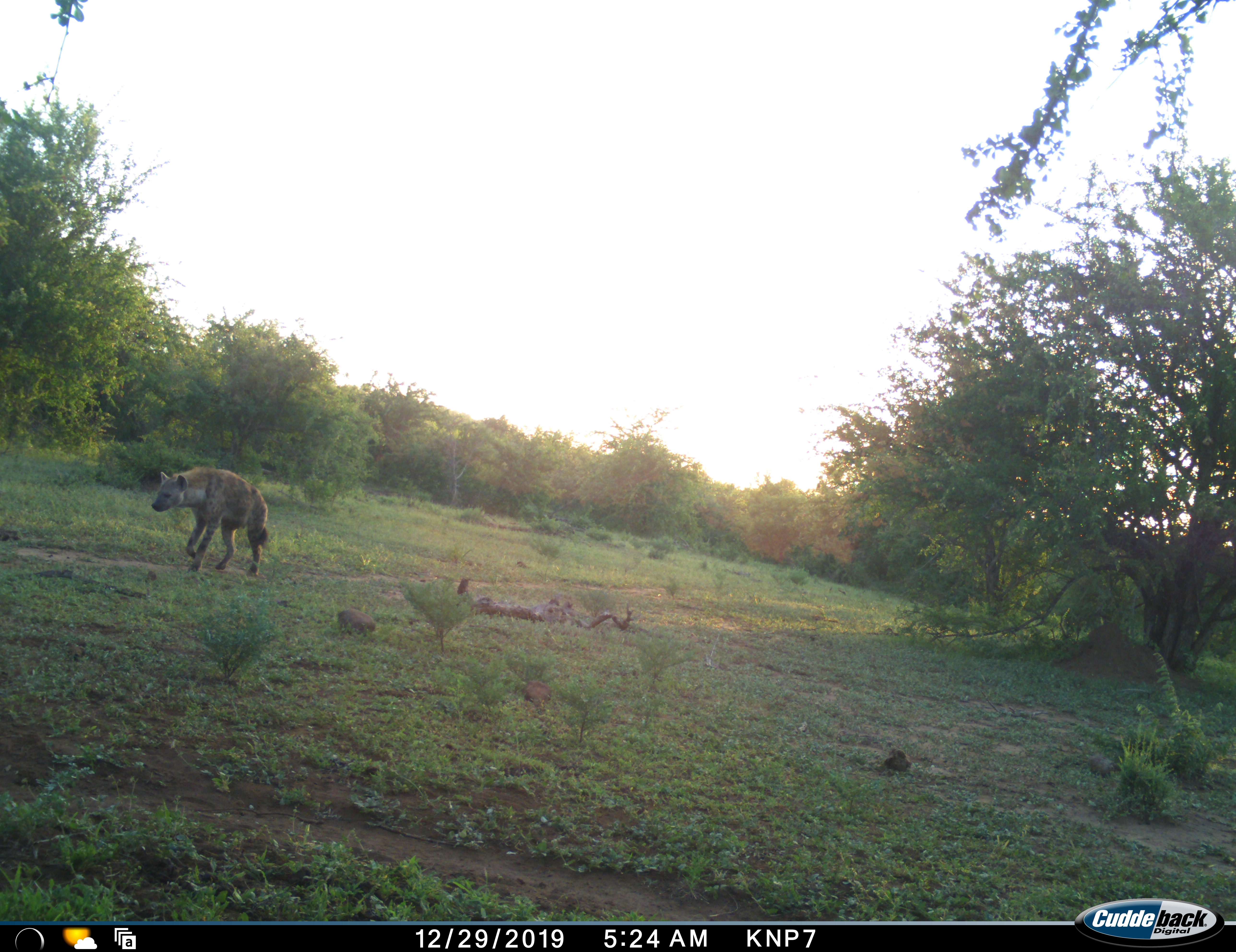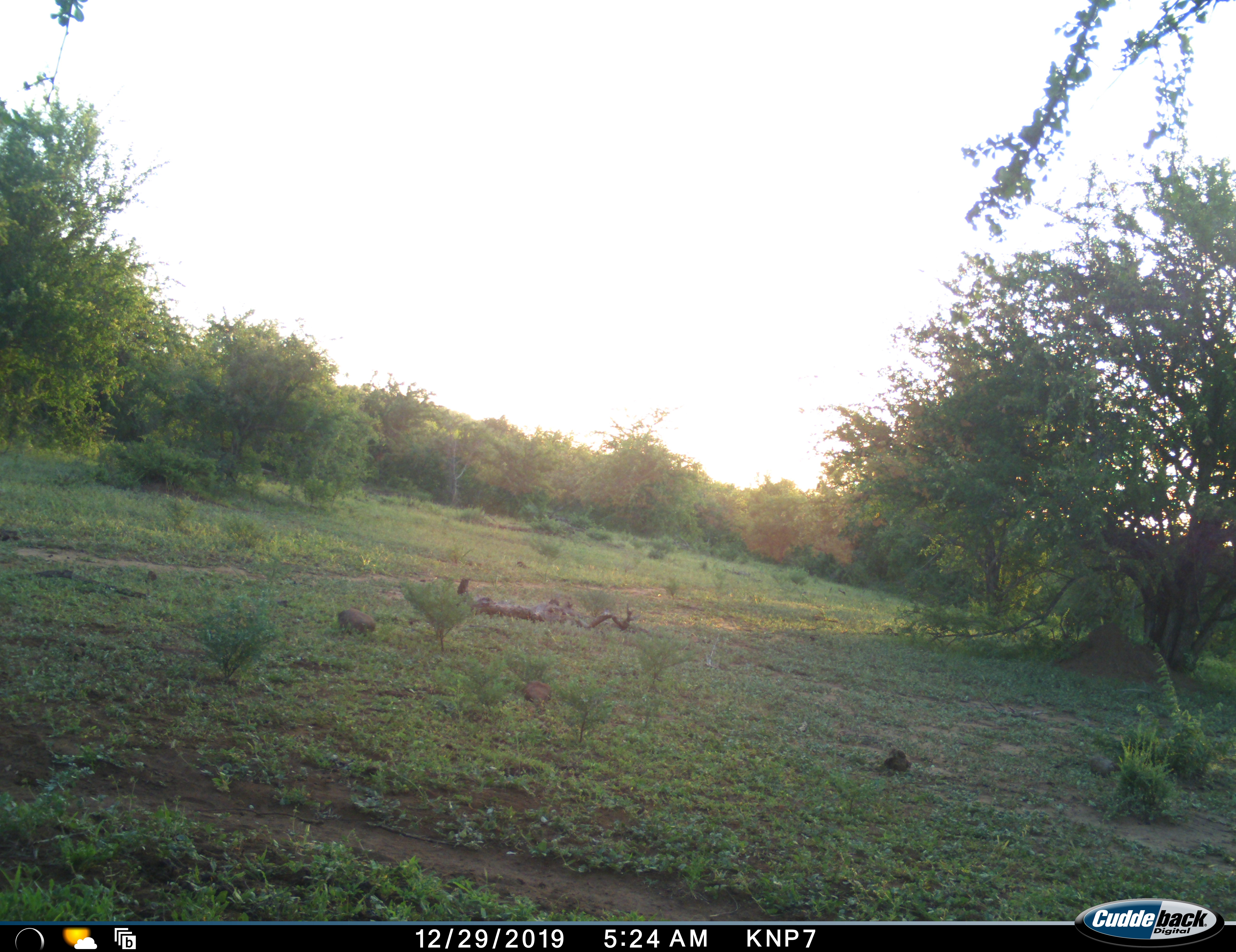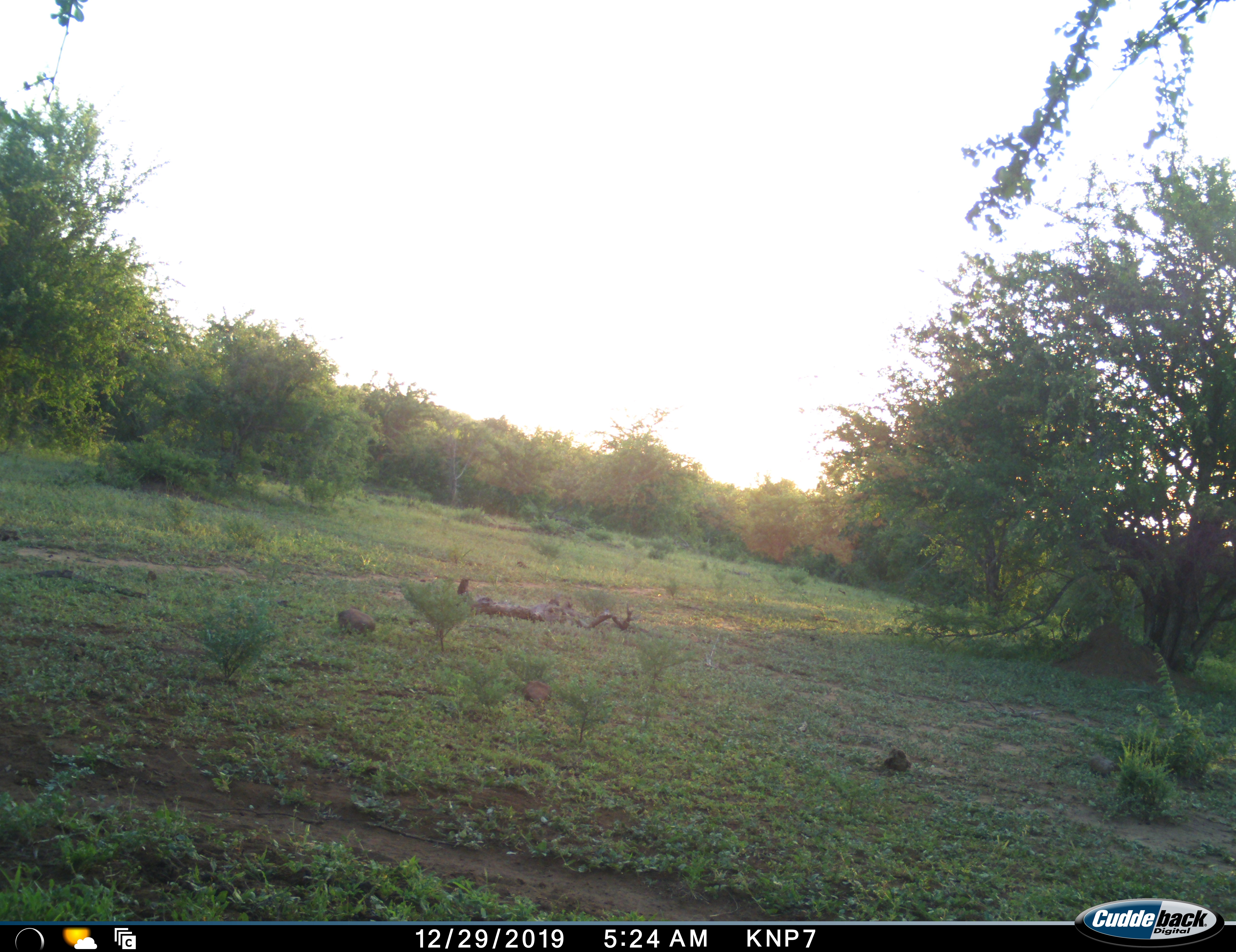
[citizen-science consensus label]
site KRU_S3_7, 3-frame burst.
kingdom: Animalia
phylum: Chordata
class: Mammalia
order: Carnivora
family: Hyaenidae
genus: Crocuta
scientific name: Crocuta crocuta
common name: spotted hyena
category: hyenaspotted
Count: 1.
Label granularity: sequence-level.